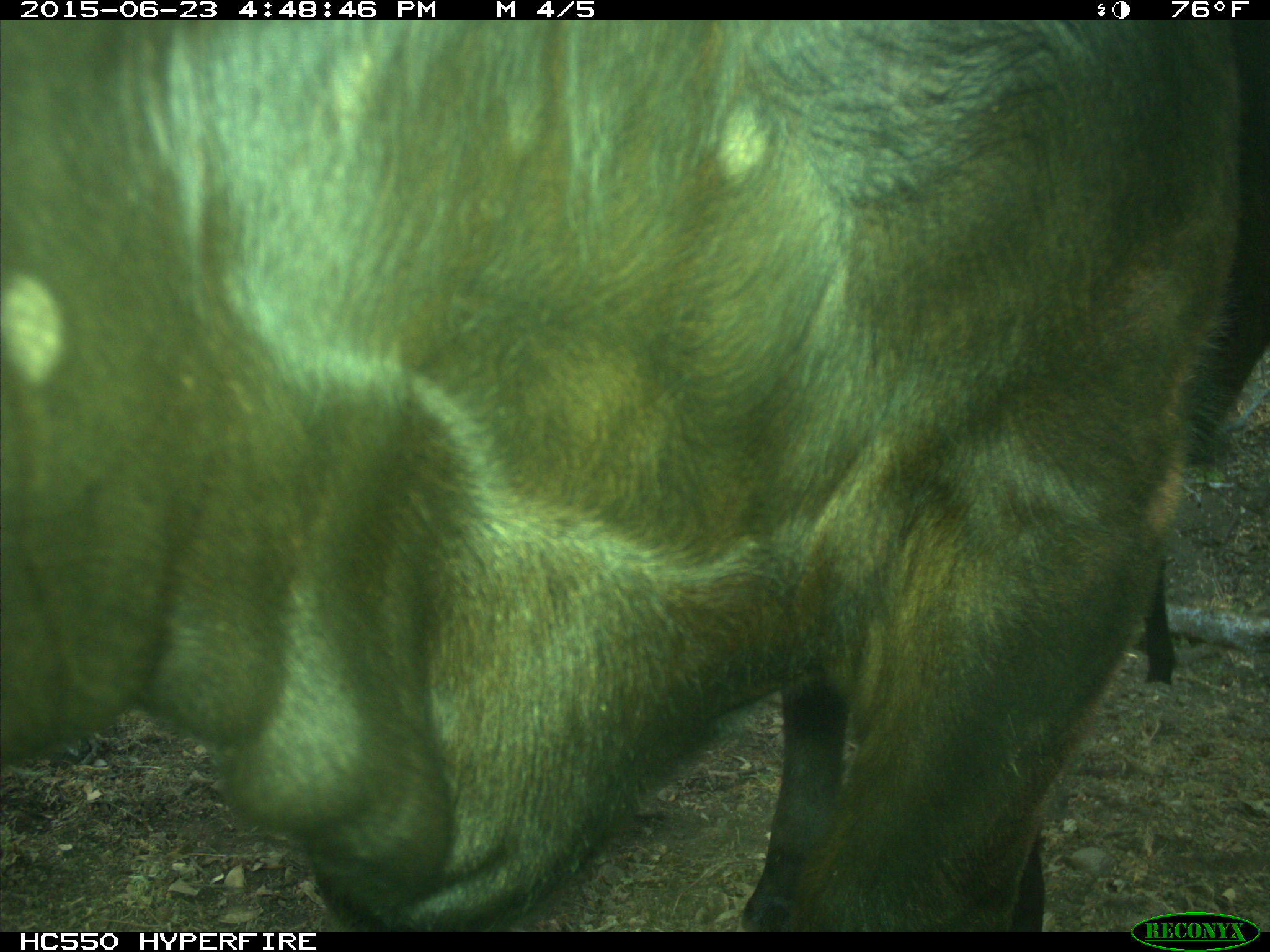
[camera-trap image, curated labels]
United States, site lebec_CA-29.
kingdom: Animalia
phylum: Chordata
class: Mammalia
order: Artiodactyla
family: Bovidae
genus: Bos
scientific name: Bos taurus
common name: domestic cow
Bos taurus (domestic cow).